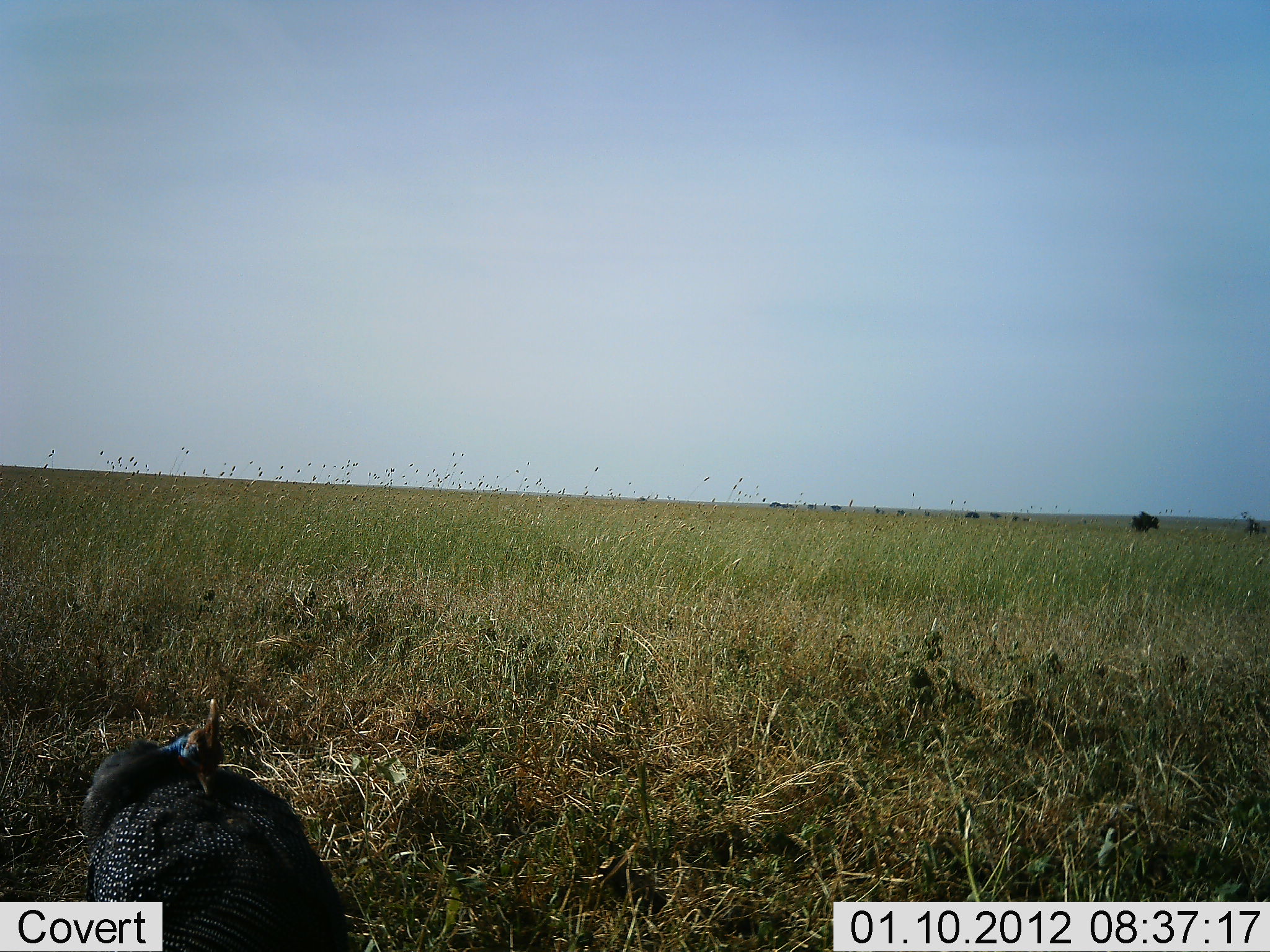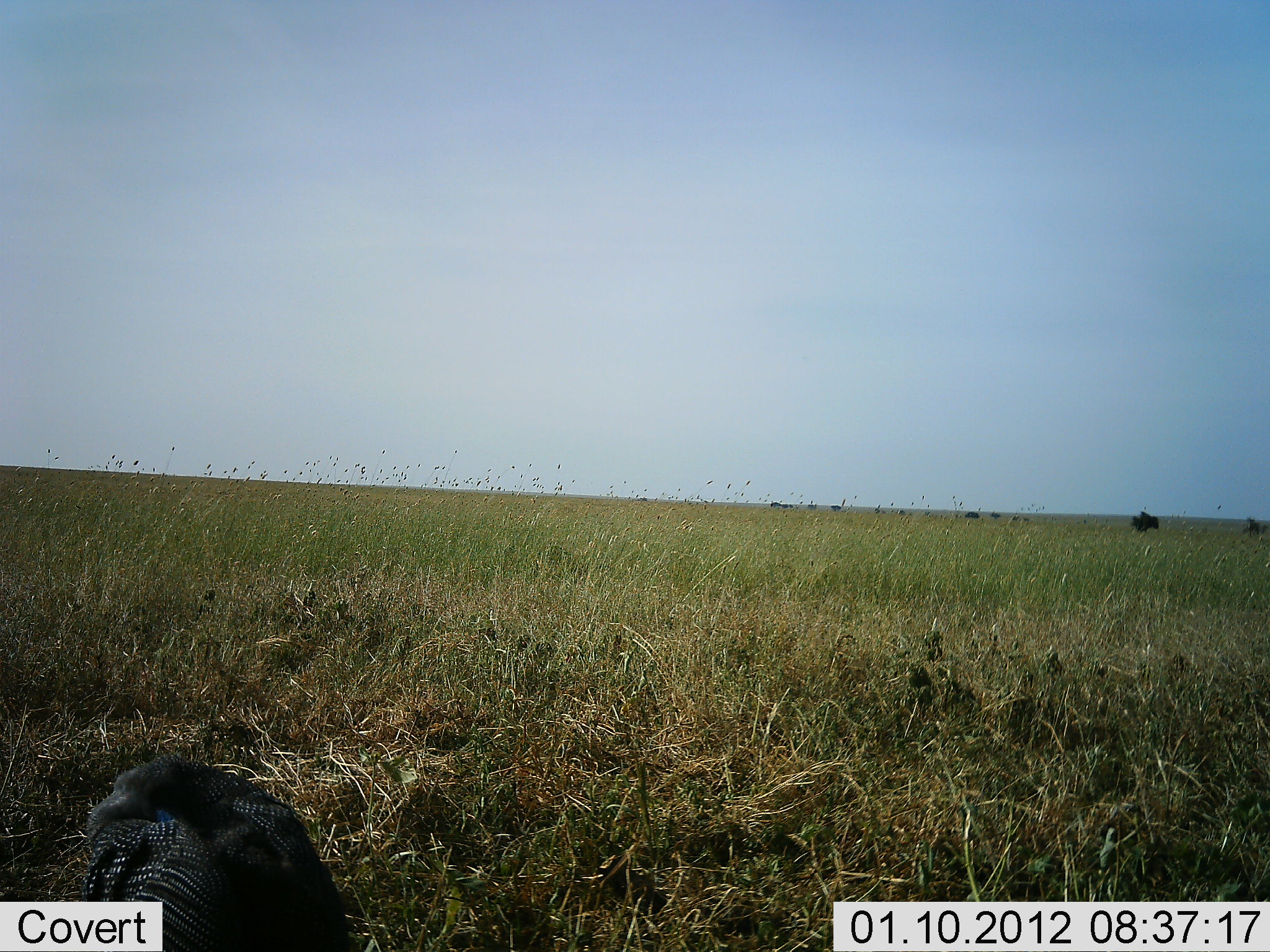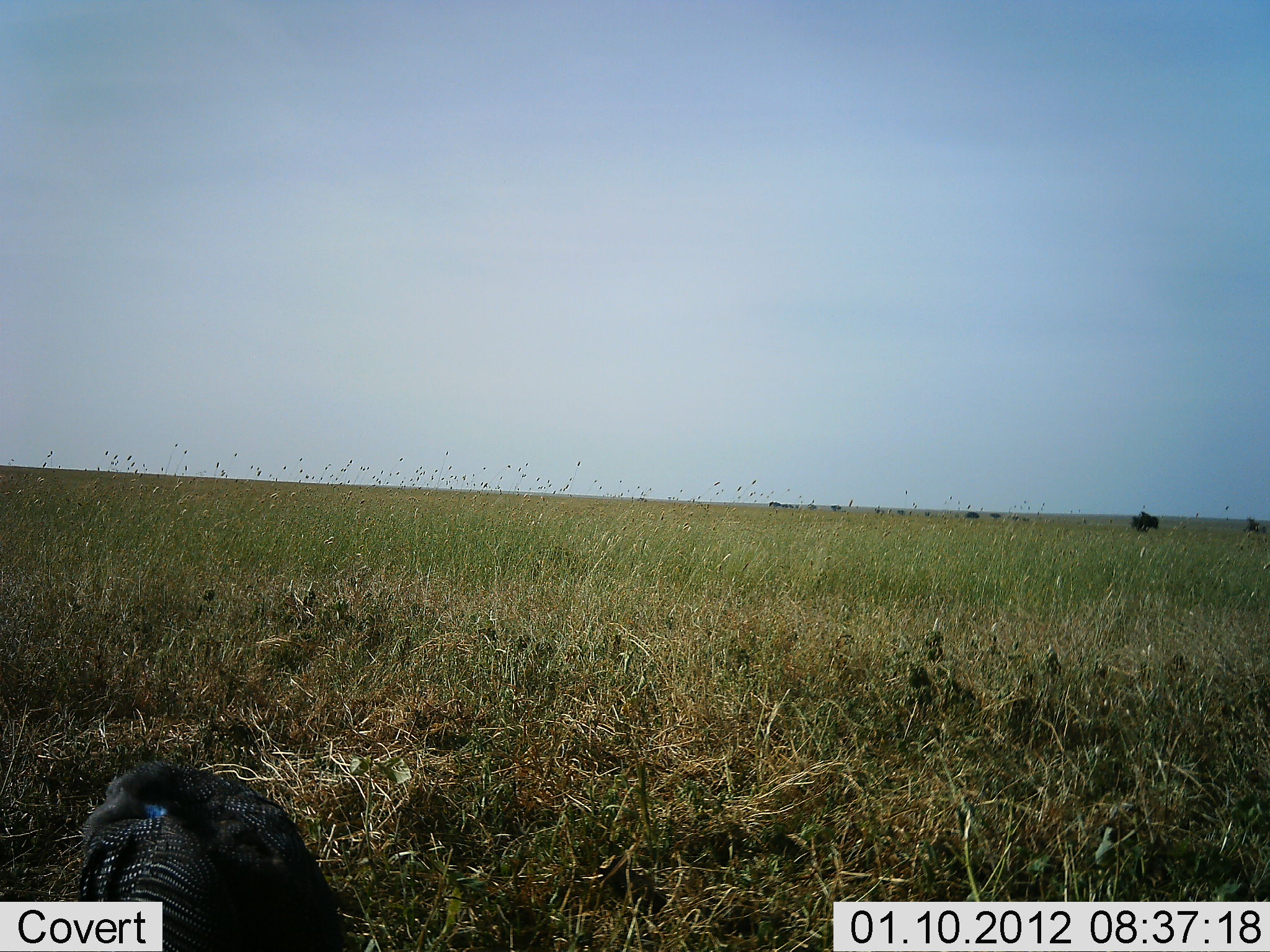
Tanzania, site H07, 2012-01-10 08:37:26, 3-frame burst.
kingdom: Animalia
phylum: Chordata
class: Aves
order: Galliformes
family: Numididae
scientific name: Numididae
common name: guinea fowl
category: guineafowl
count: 1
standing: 71%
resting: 6%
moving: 24%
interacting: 0%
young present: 0%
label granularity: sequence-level